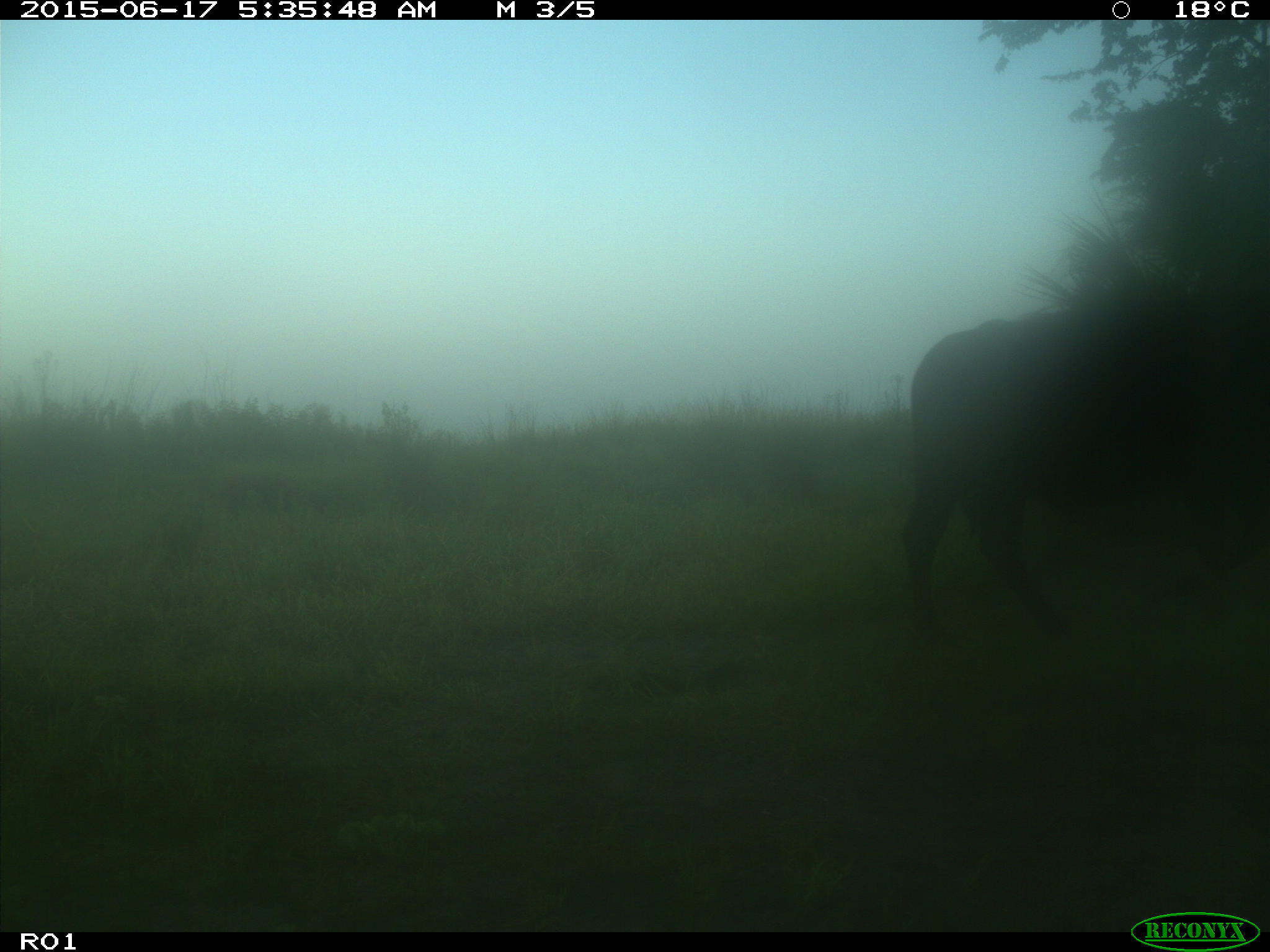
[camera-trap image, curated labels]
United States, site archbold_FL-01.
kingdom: Animalia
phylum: Chordata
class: Mammalia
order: Artiodactyla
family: Bovidae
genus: Bos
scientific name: Bos taurus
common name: domestic cow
Bos taurus (domestic cow).